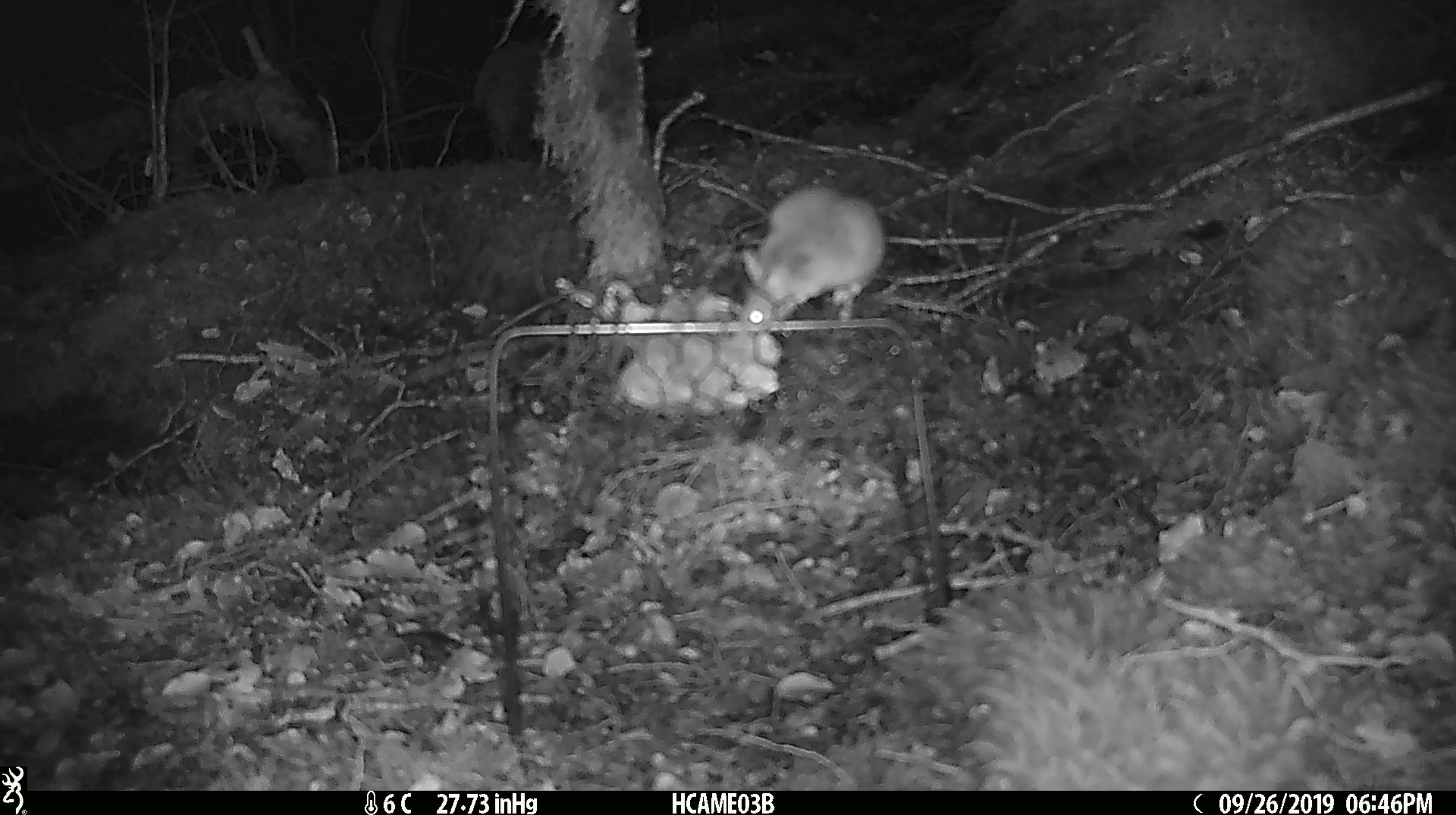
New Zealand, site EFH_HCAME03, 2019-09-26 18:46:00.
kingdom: Animalia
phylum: Chordata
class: Mammalia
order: Rodentia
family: Muridae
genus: Mus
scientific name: Mus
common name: mouse